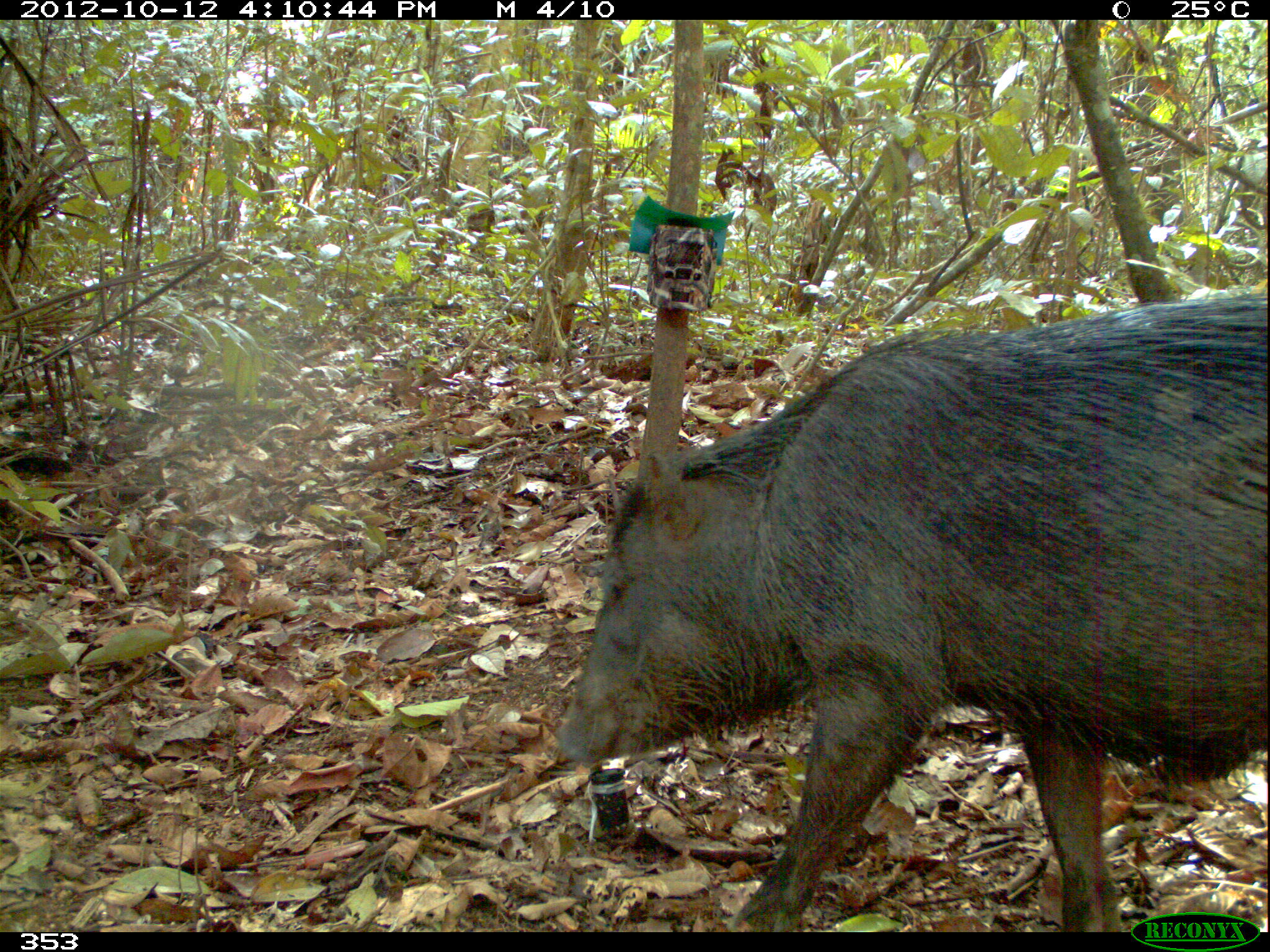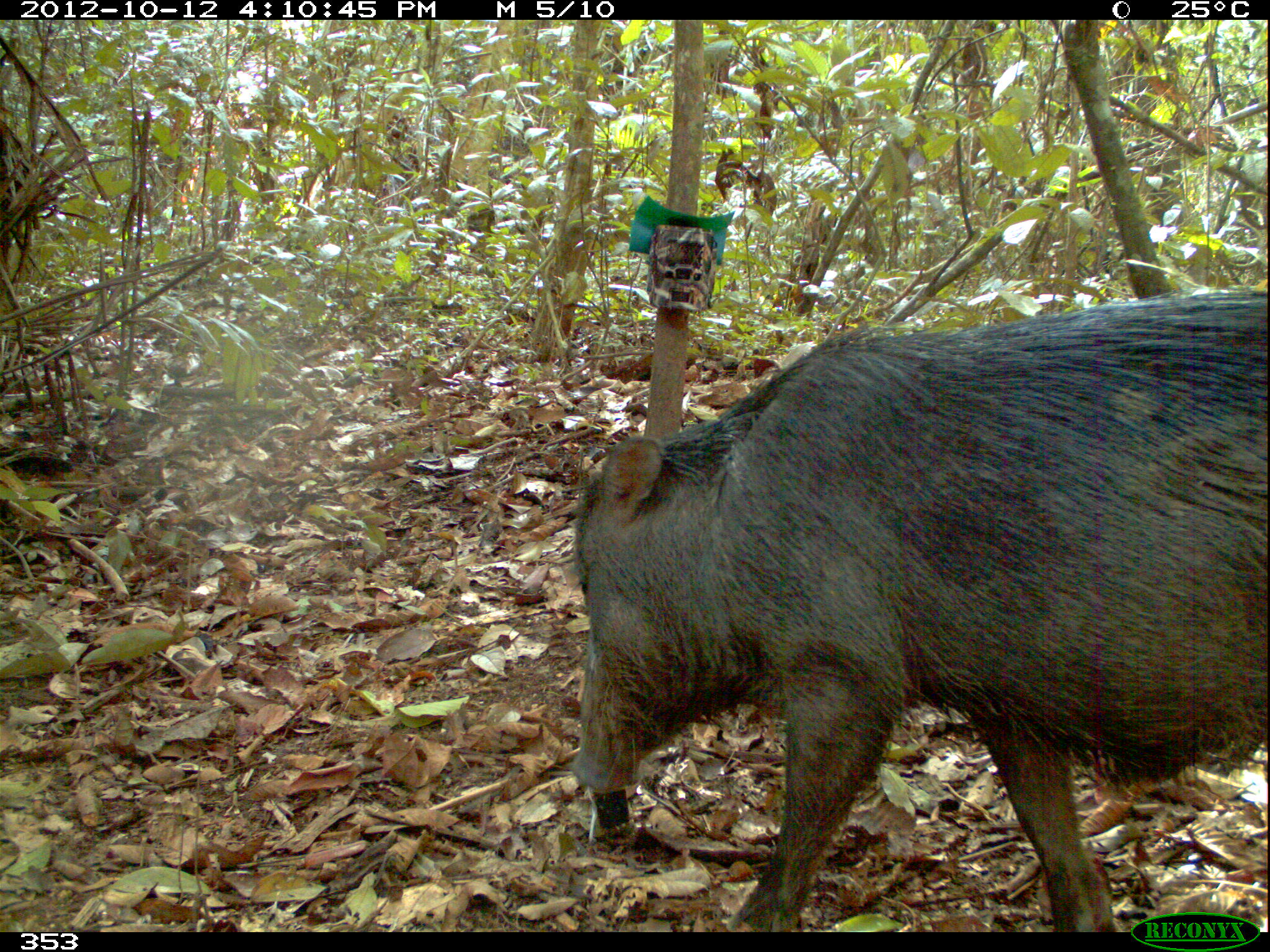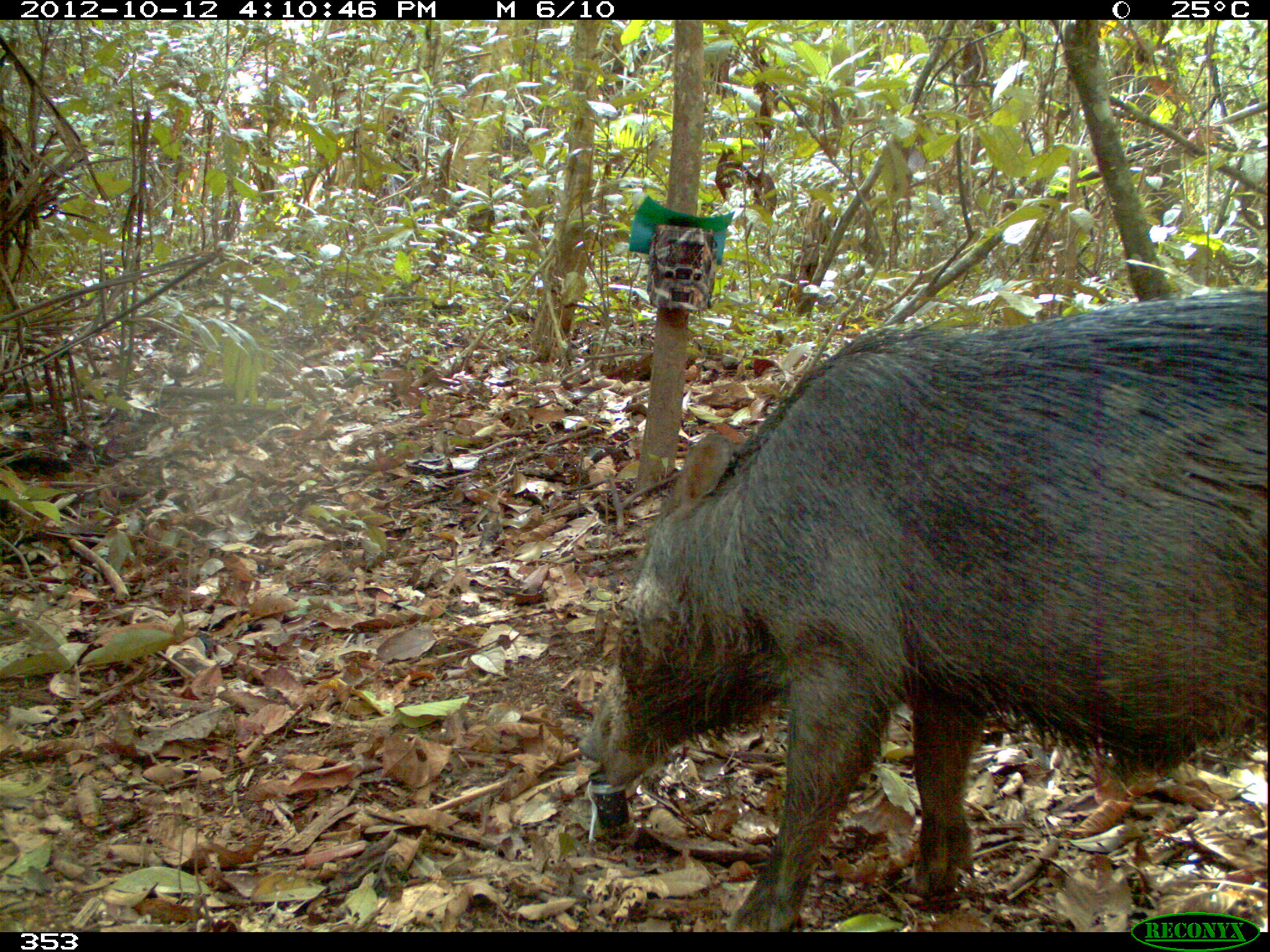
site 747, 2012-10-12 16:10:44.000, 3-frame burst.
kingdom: Animalia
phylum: Chordata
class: Mammalia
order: Artiodactyla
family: Tayassuidae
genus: Tayassu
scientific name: Tayassu pecari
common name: white-lipped peccary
Tayassu pecari (white-lipped peccary).